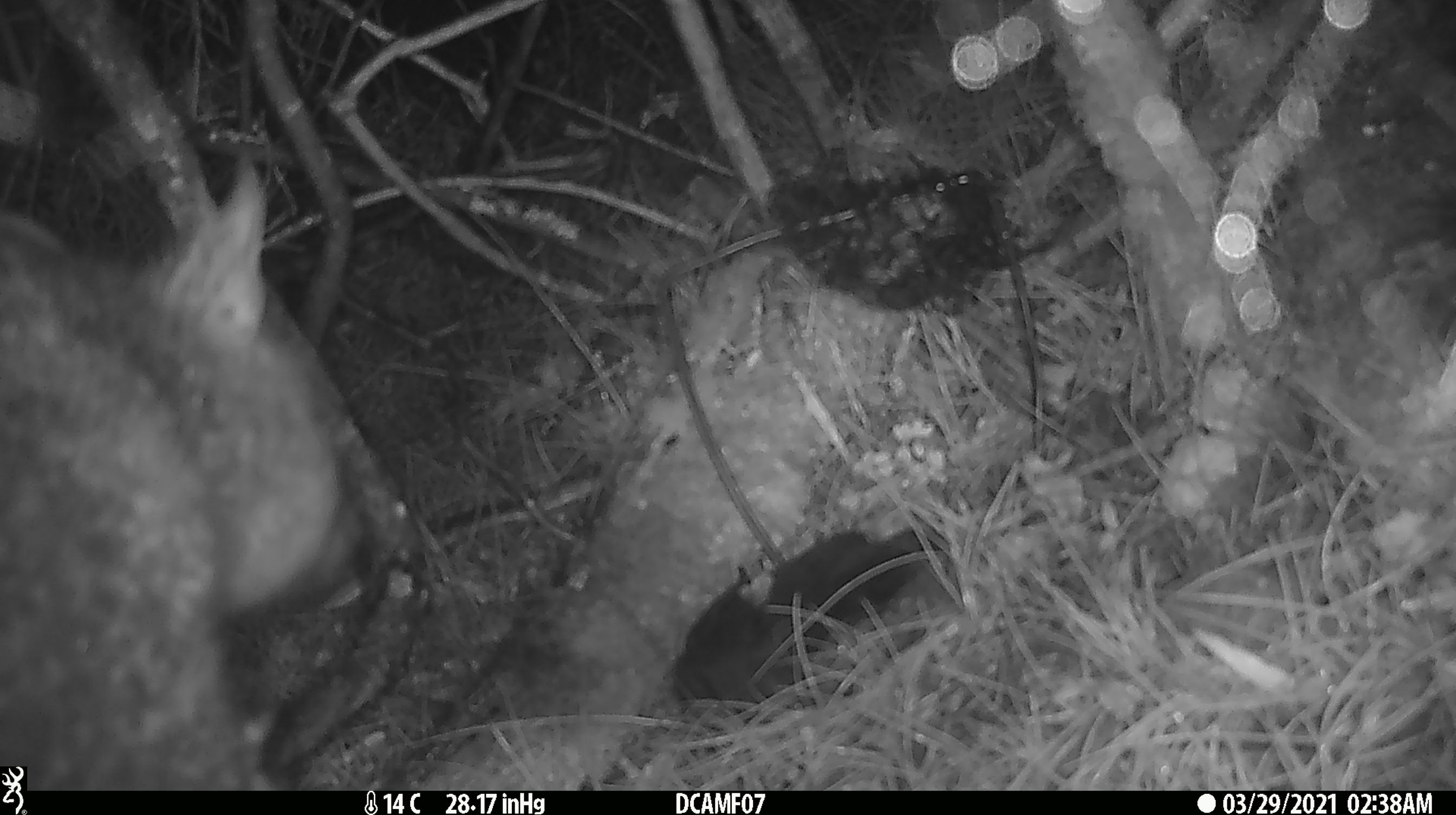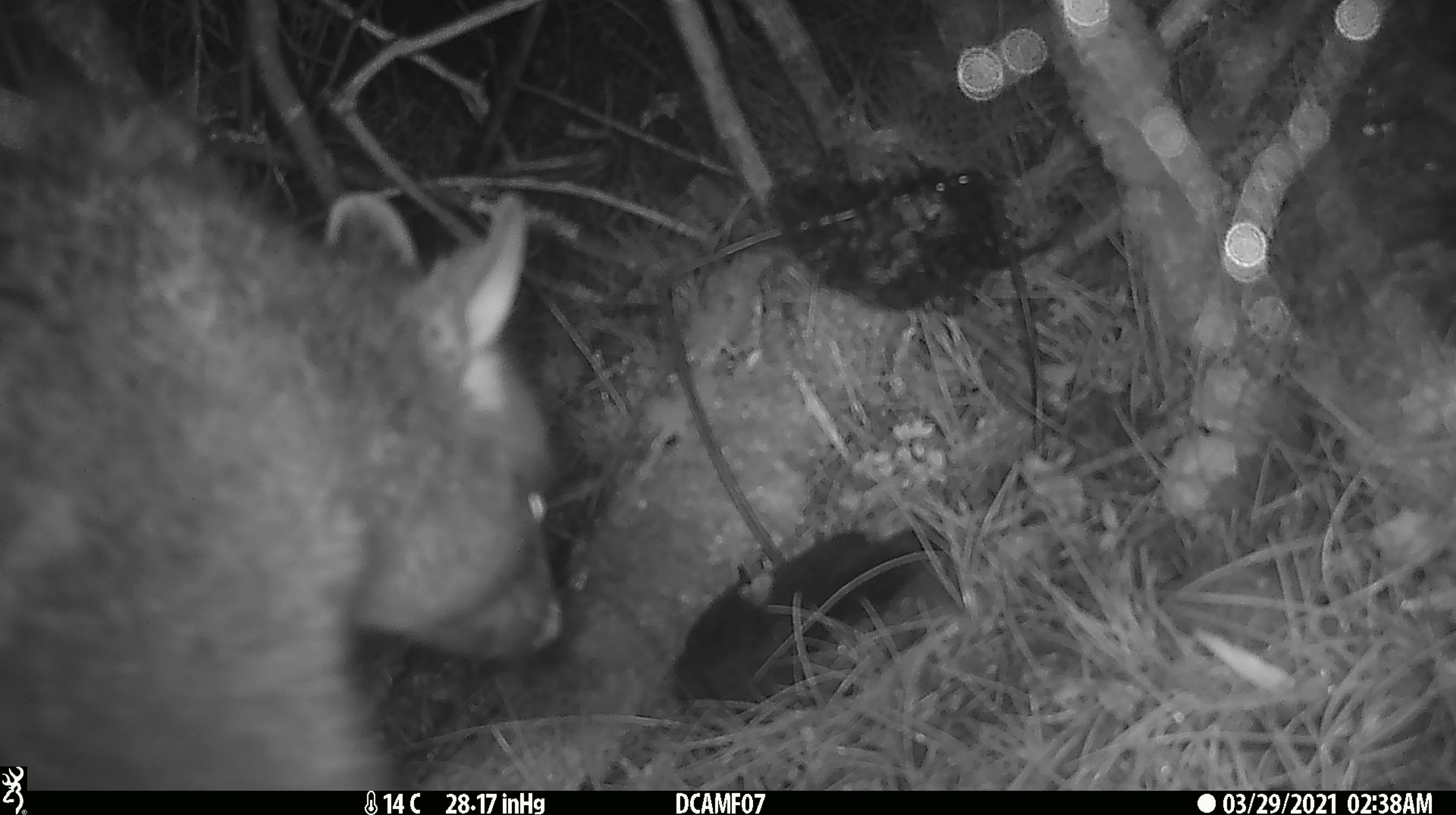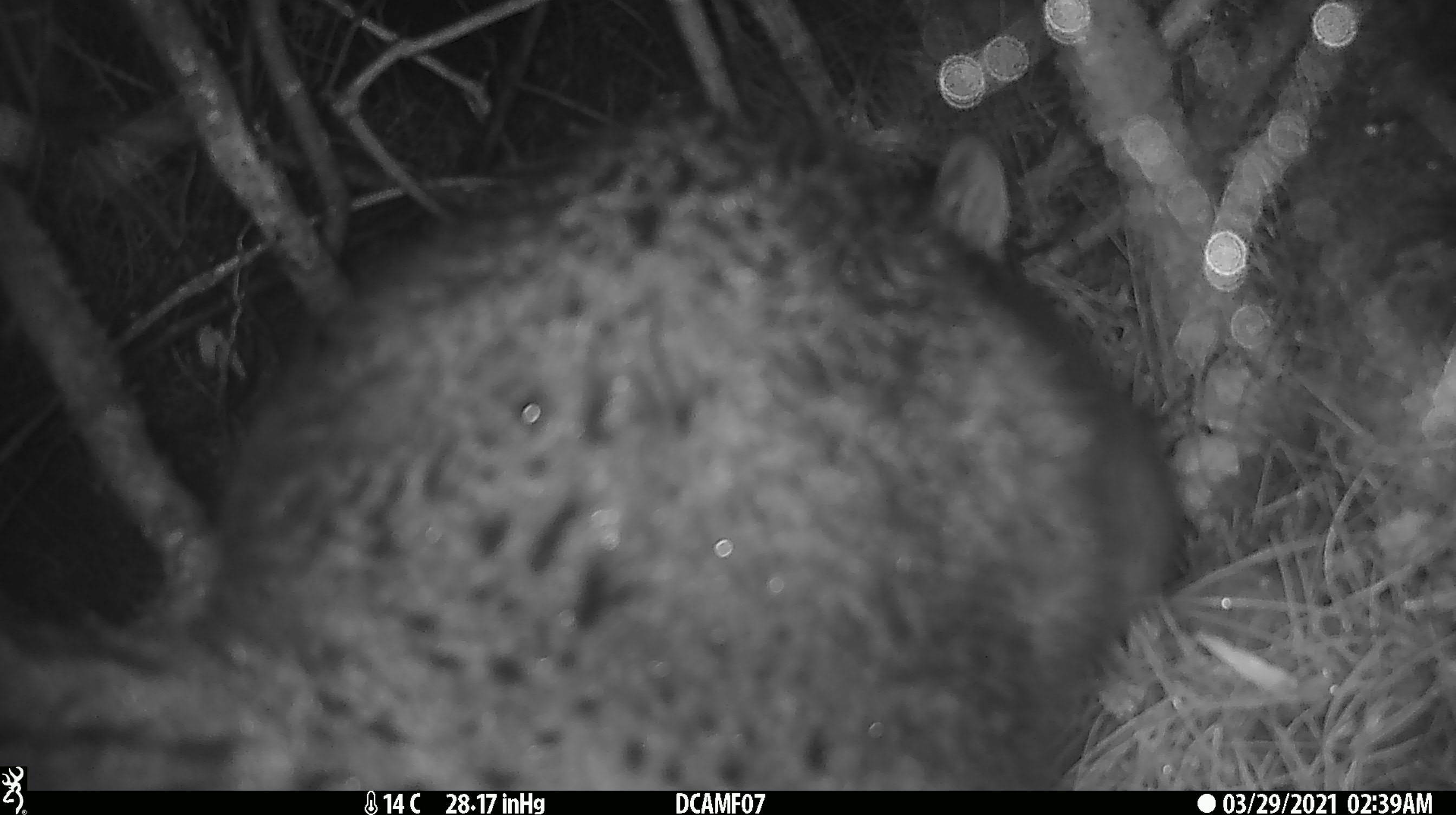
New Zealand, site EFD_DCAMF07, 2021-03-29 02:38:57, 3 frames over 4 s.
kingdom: Animalia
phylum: Chordata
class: Mammalia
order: Diprotodontia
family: Phalangeridae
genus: Trichosurus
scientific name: Trichosurus vulpecula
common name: common brushtail possum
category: possum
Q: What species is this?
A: Possum (common brushtail possum) (Trichosurus vulpecula).